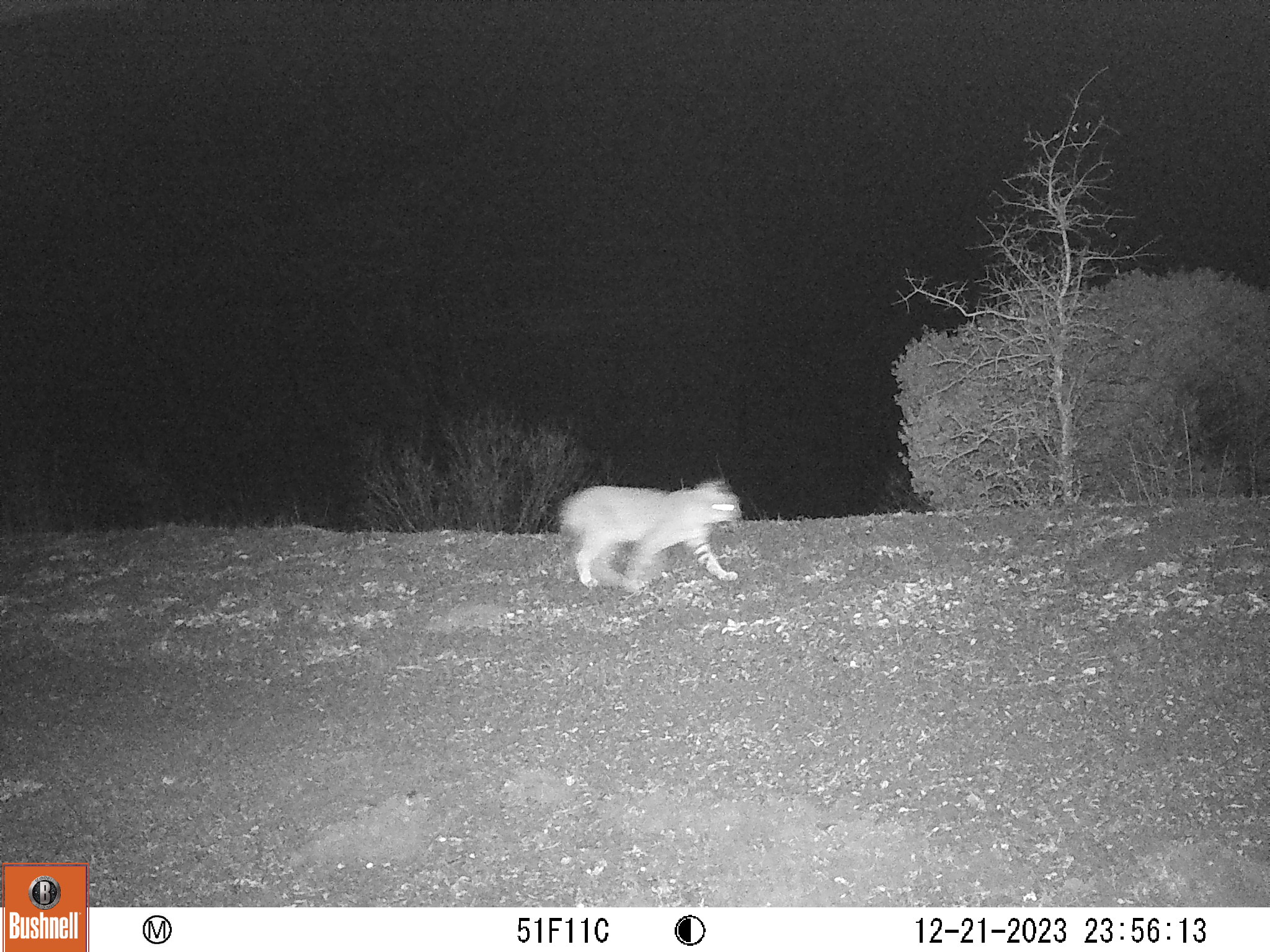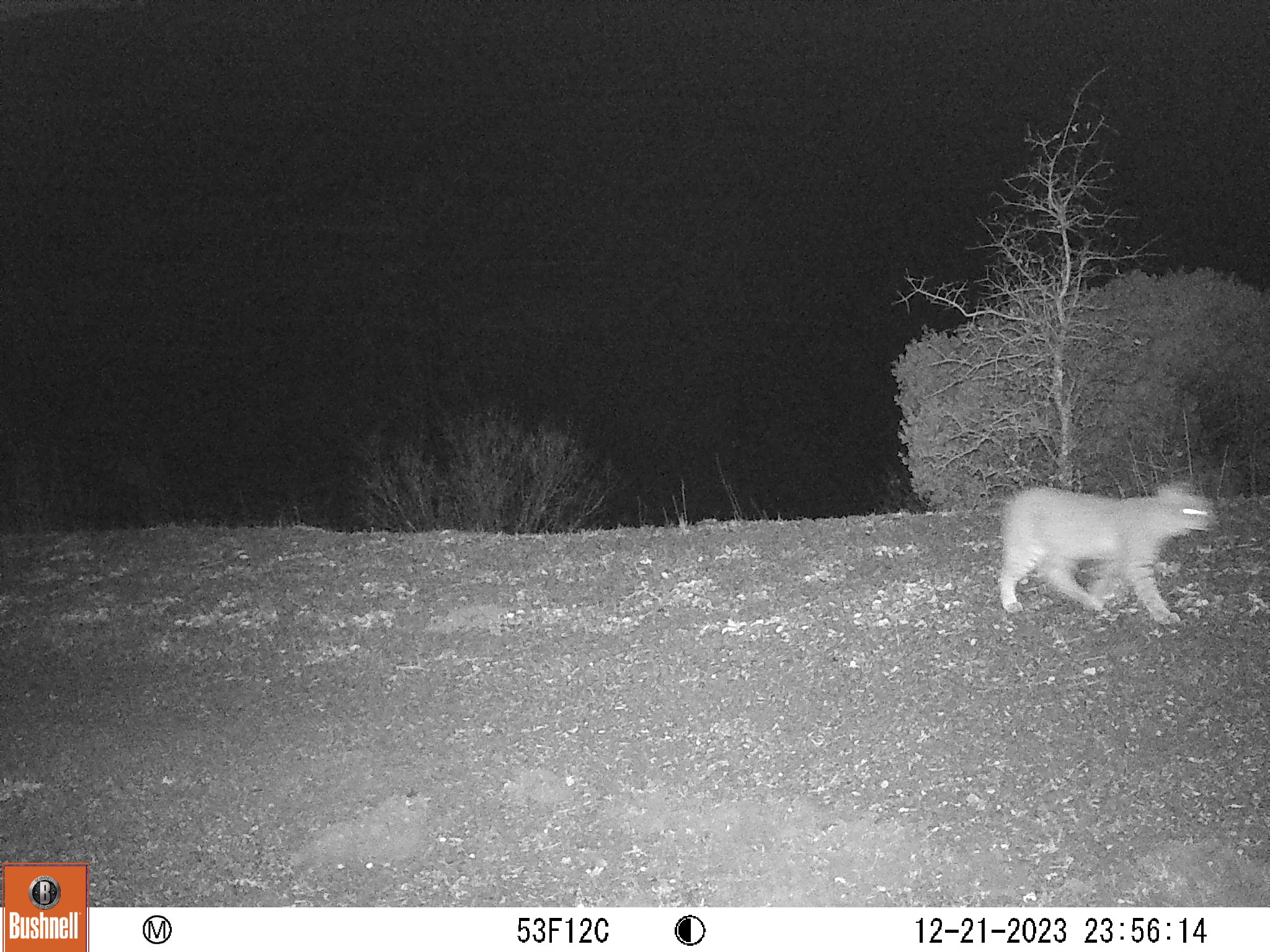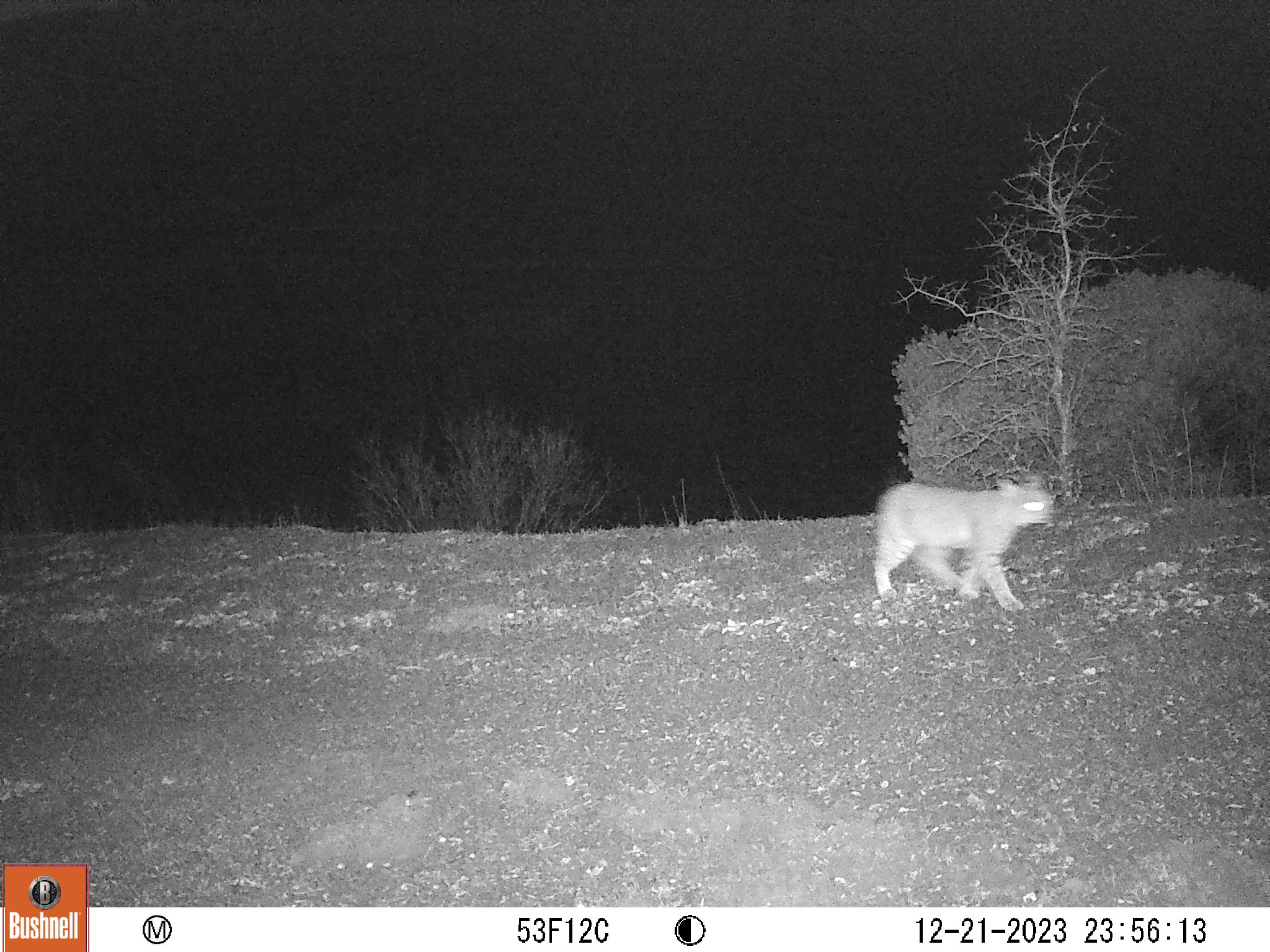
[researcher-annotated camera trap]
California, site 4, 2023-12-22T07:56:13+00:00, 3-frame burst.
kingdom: Animalia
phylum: Chordata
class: Mammalia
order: Carnivora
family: Felidae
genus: Lynx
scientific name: Lynx rufus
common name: bobcat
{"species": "bobcat (Lynx rufus)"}